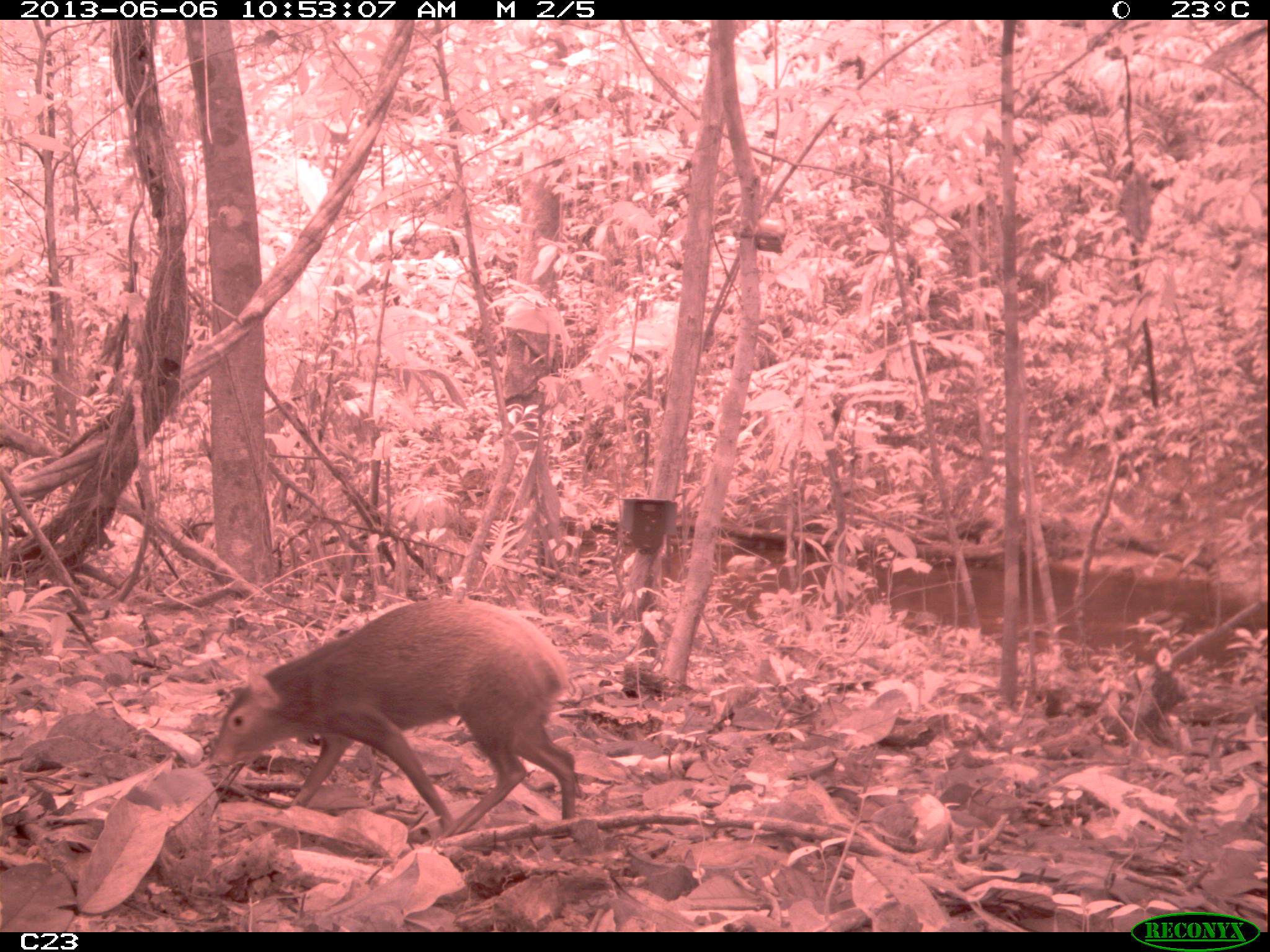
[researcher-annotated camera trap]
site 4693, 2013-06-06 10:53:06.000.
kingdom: Animalia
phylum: Chordata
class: Mammalia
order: Rodentia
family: Dasyproctidae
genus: Dasyprocta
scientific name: Dasyprocta leporina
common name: red-rumped agouti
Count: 1.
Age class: adult.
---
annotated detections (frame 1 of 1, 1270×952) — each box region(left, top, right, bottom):
dasyprocta leporina: region(203, 593, 579, 834)